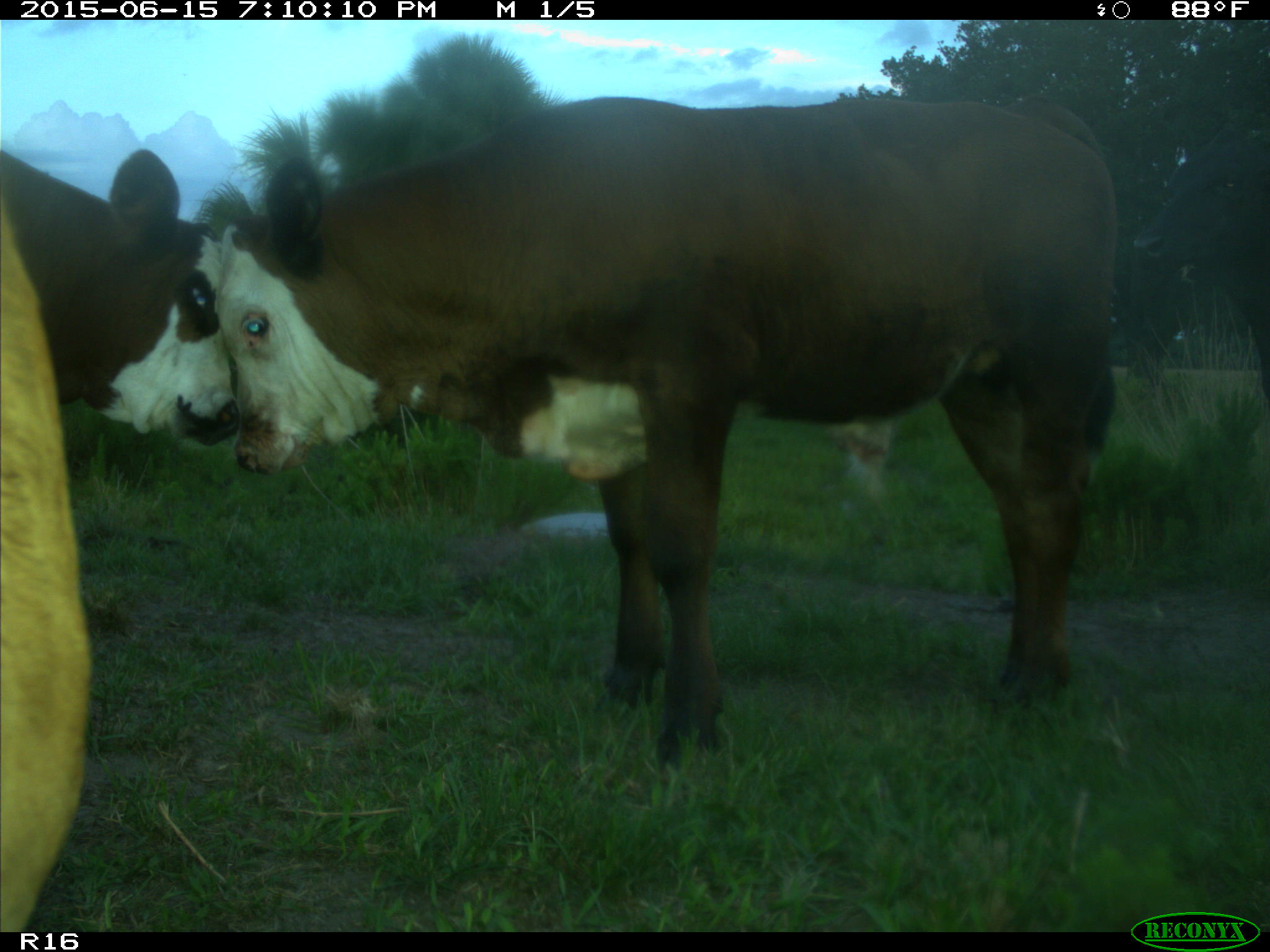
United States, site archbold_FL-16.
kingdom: Animalia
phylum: Chordata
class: Mammalia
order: Artiodactyla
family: Bovidae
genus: Bos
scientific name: Bos taurus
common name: domestic cow